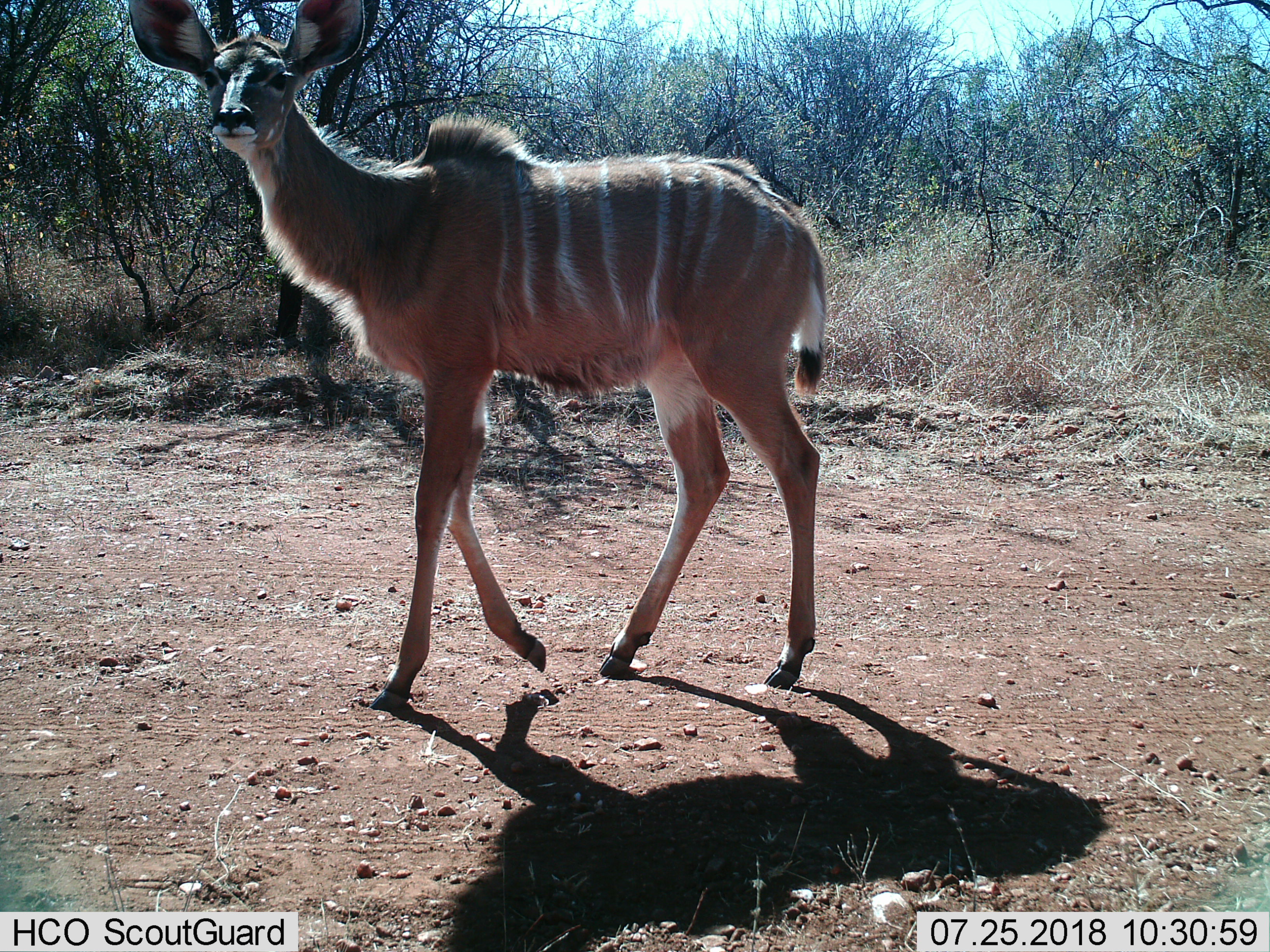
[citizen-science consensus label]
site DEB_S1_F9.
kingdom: Animalia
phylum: Chordata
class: Mammalia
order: Artiodactyla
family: Bovidae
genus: Tragelaphus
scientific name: Tragelaphus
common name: kudu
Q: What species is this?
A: Kudu (Tragelaphus).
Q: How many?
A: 1.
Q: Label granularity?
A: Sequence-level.